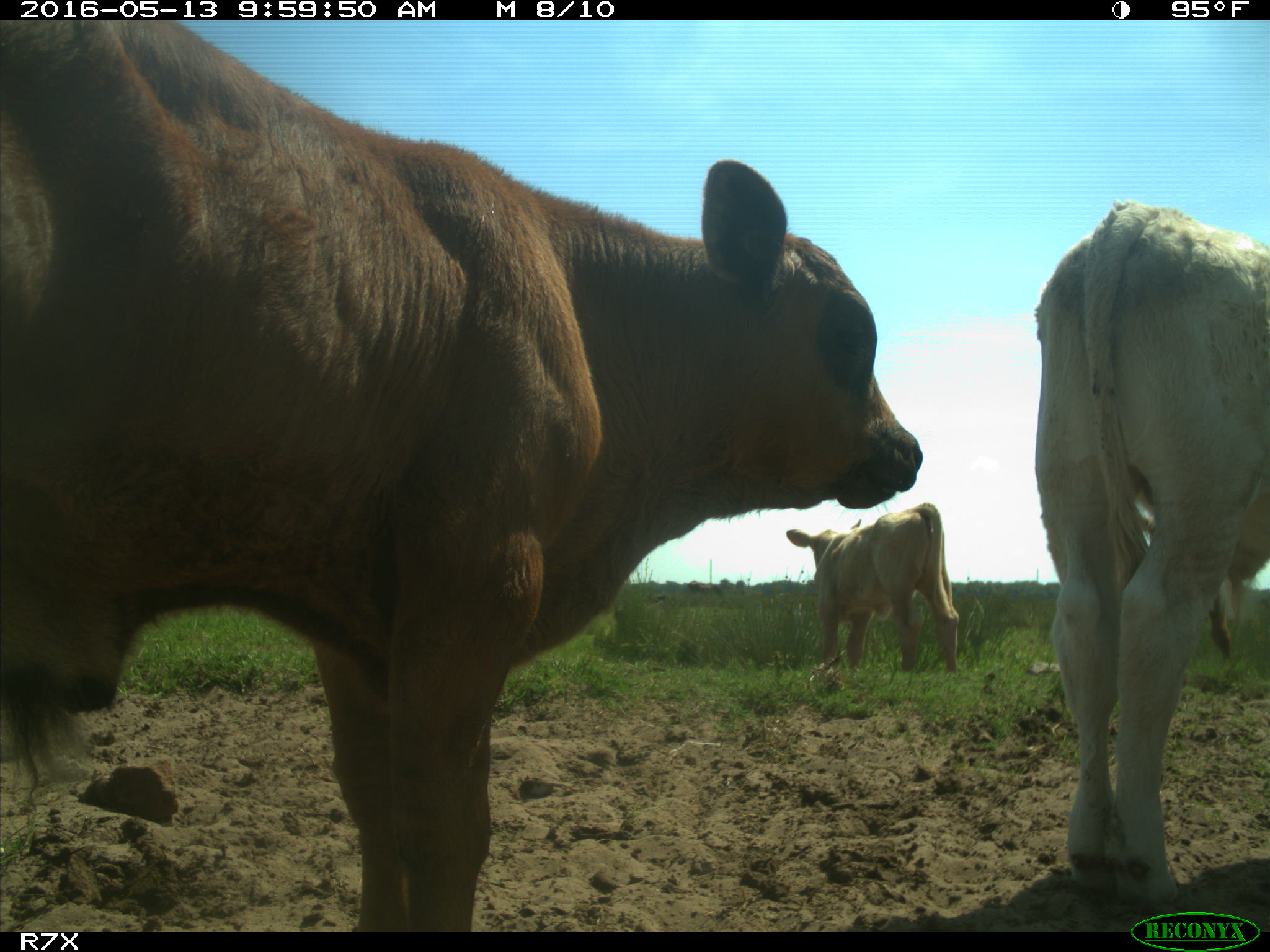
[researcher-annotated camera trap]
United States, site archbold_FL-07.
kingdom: Animalia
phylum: Chordata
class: Mammalia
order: Artiodactyla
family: Bovidae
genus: Bos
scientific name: Bos taurus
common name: domestic cow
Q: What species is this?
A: Bos taurus (domestic cow).